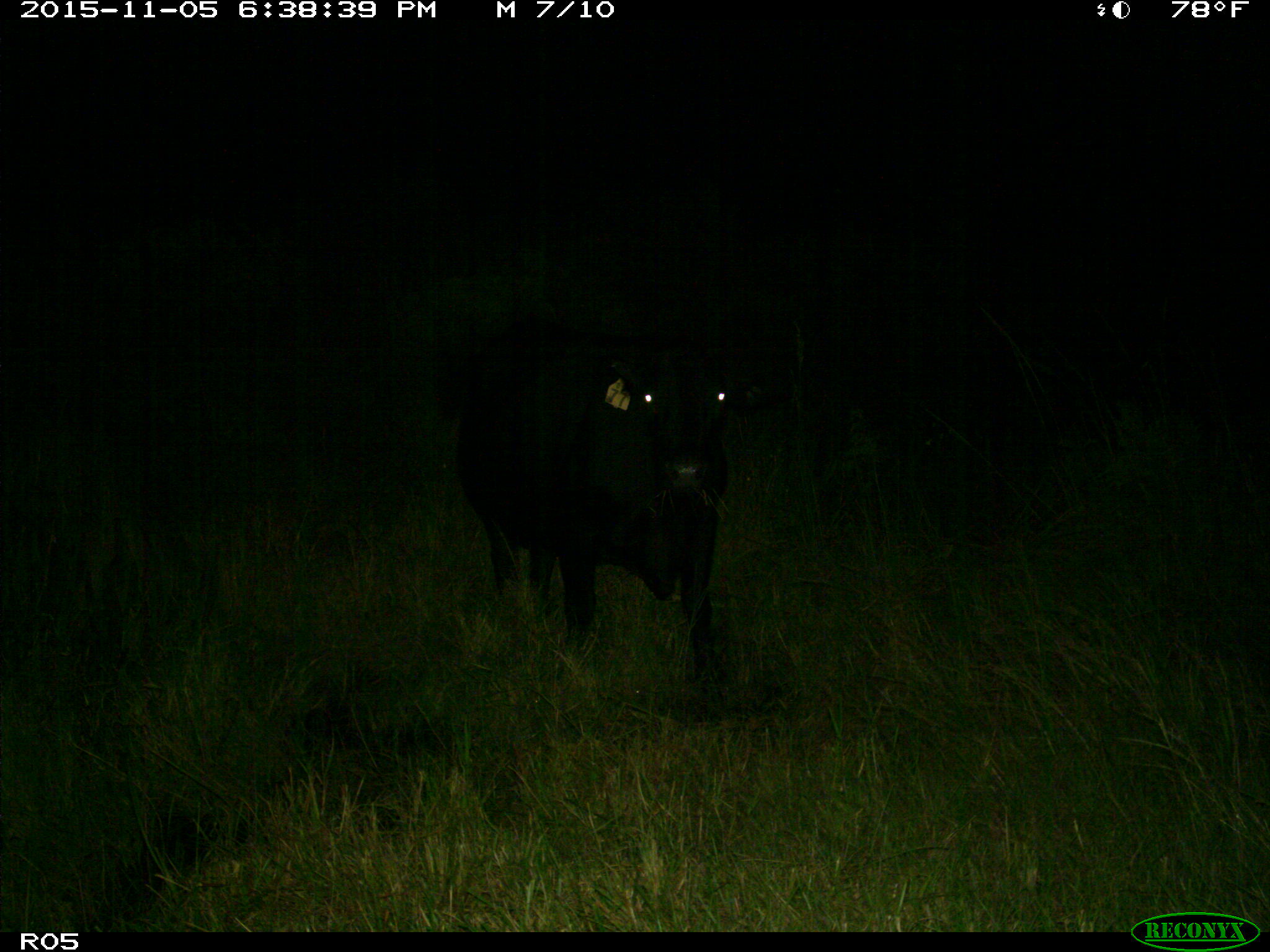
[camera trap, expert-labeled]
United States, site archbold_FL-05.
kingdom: Animalia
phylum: Chordata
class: Mammalia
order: Artiodactyla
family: Bovidae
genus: Bos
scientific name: Bos taurus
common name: domestic cow